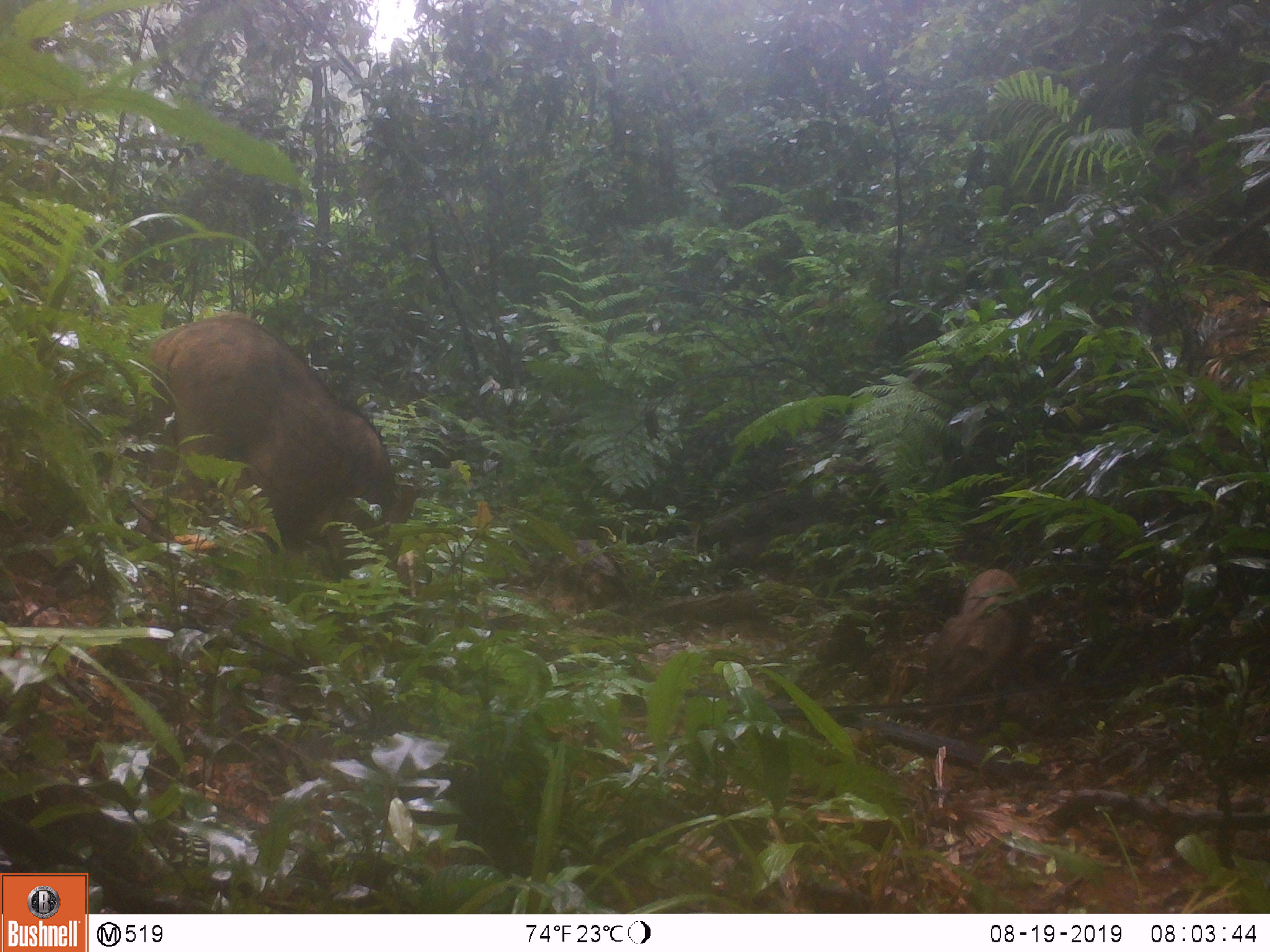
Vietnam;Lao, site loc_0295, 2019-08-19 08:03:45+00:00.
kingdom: Animalia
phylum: Chordata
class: Mammalia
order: Artiodactyla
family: Suidae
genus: Sus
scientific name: Sus scrofa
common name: eurasian wild pig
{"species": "eurasian wild pig (Sus scrofa)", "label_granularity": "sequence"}